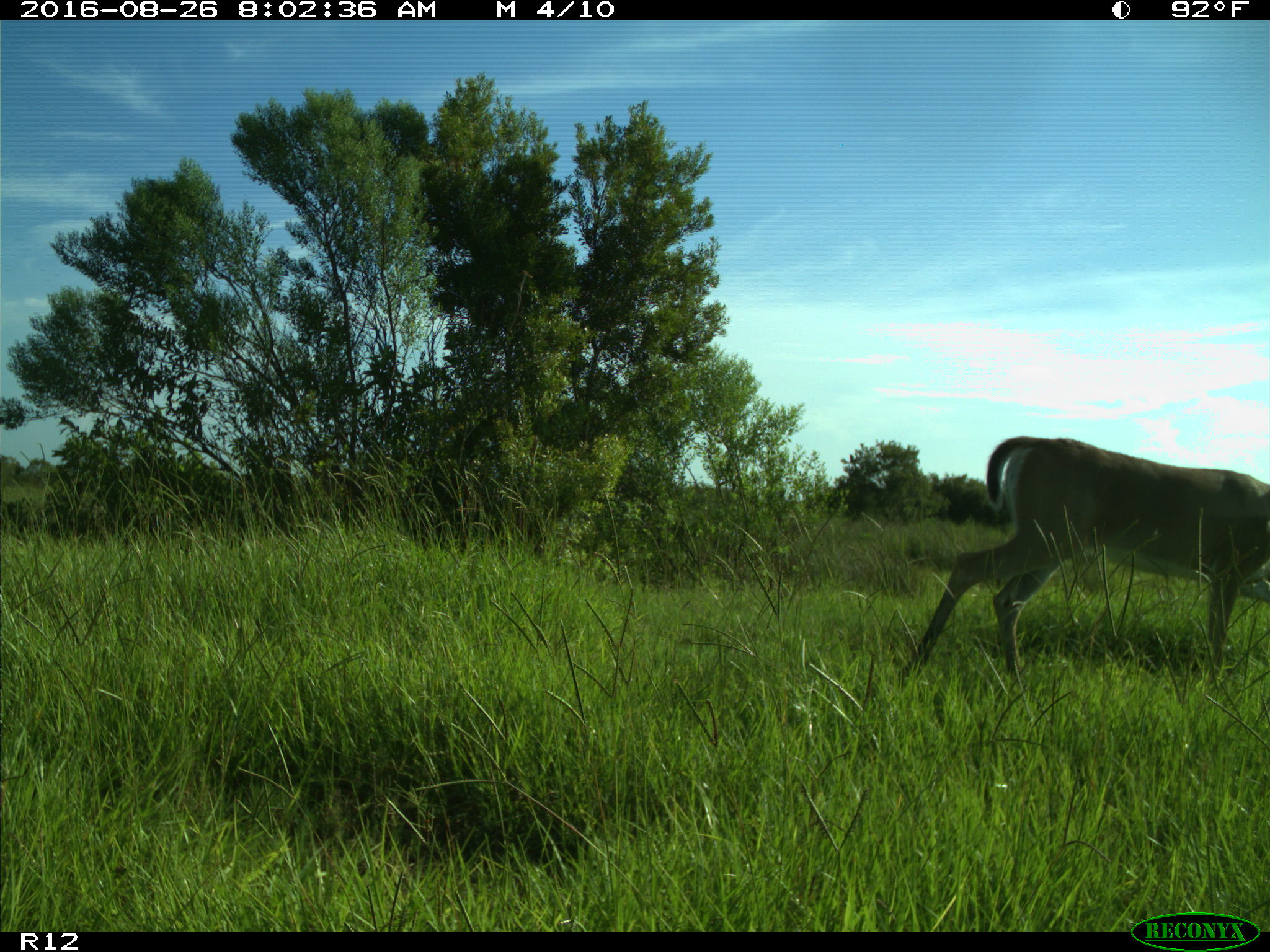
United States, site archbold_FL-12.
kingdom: Animalia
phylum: Chordata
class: Mammalia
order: Artiodactyla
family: Cervidae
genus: Odocoileus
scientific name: Odocoileus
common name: deer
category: unidentified deer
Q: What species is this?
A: Unidentified deer (deer) (Odocoileus).